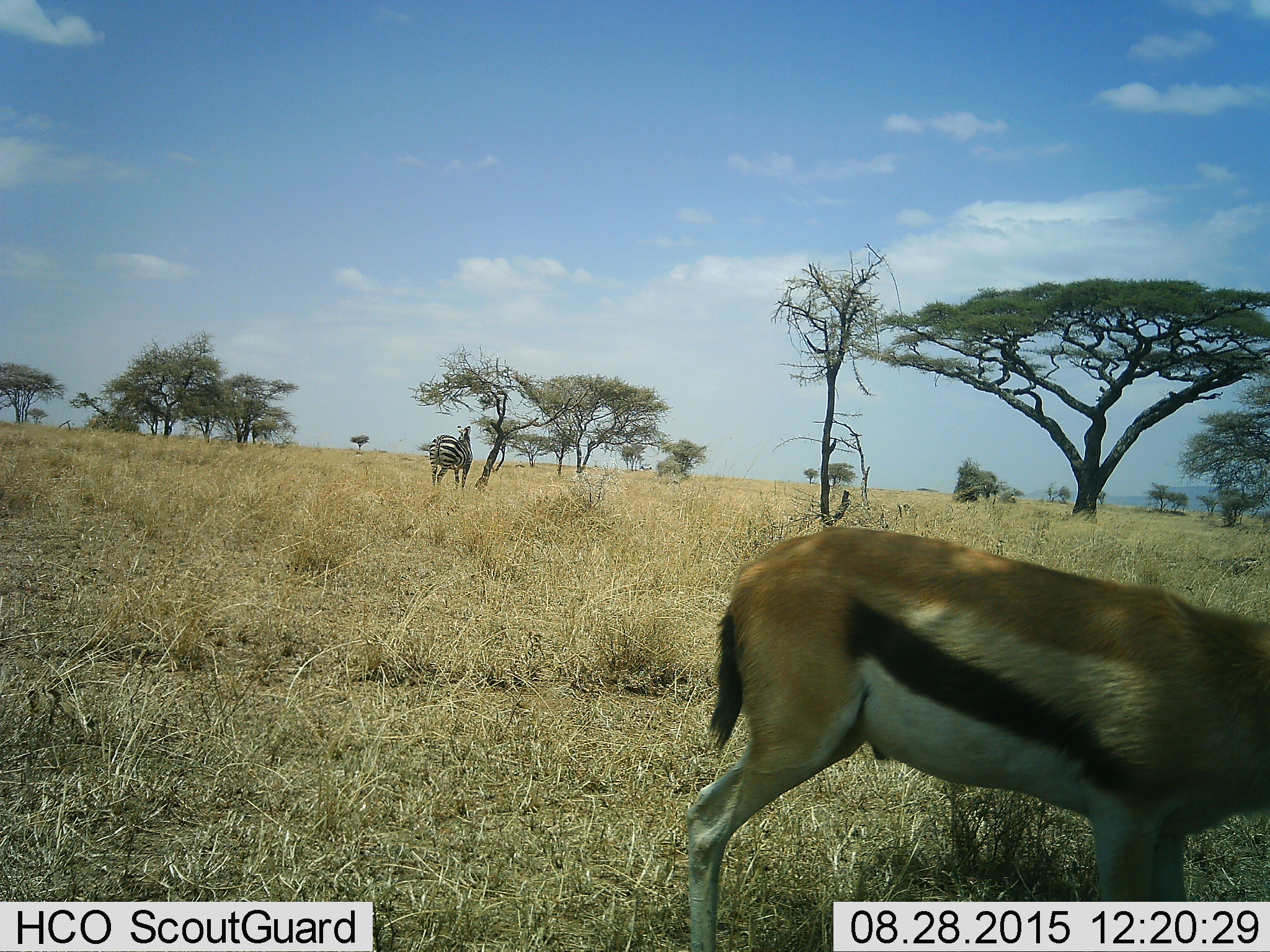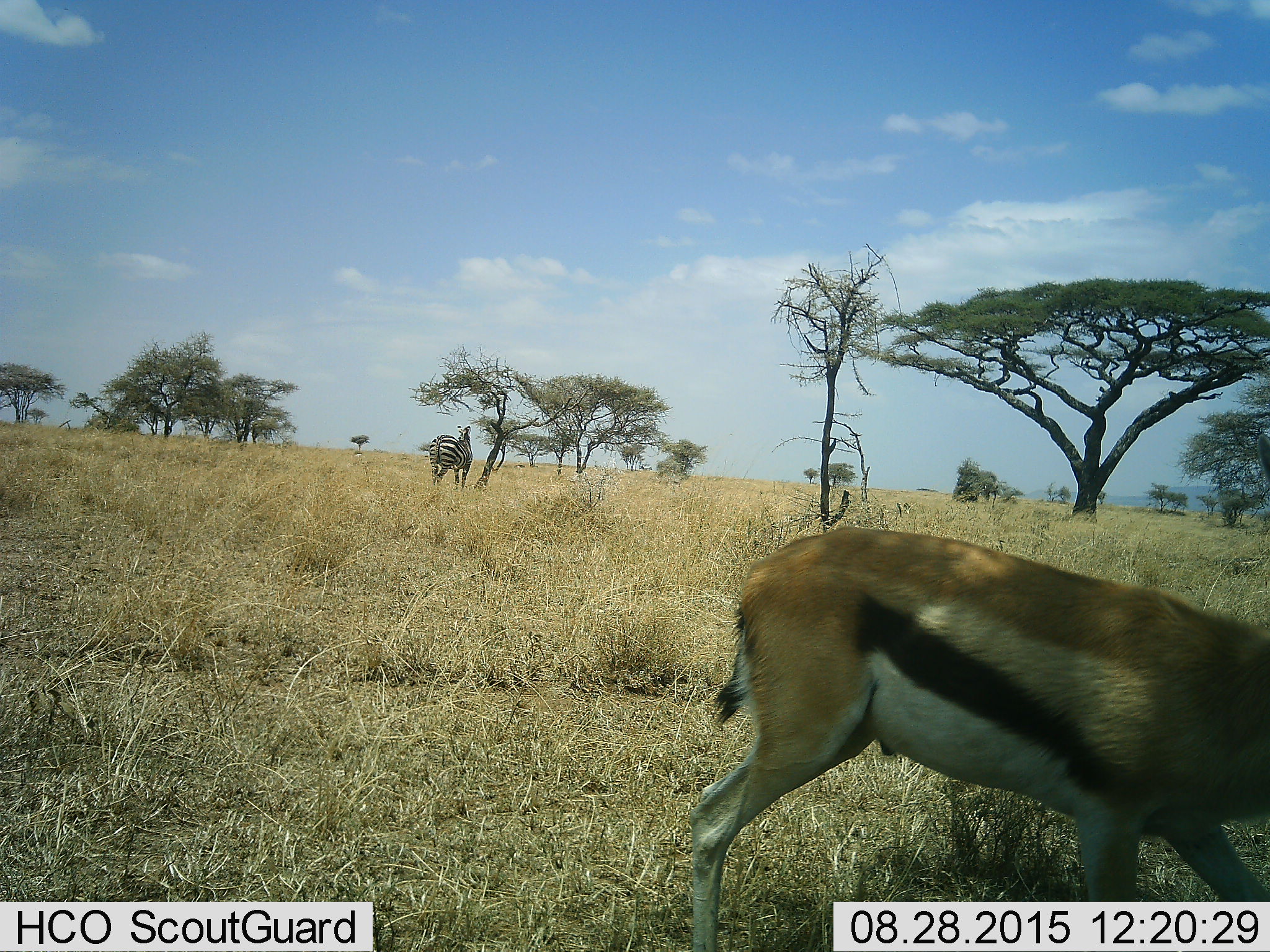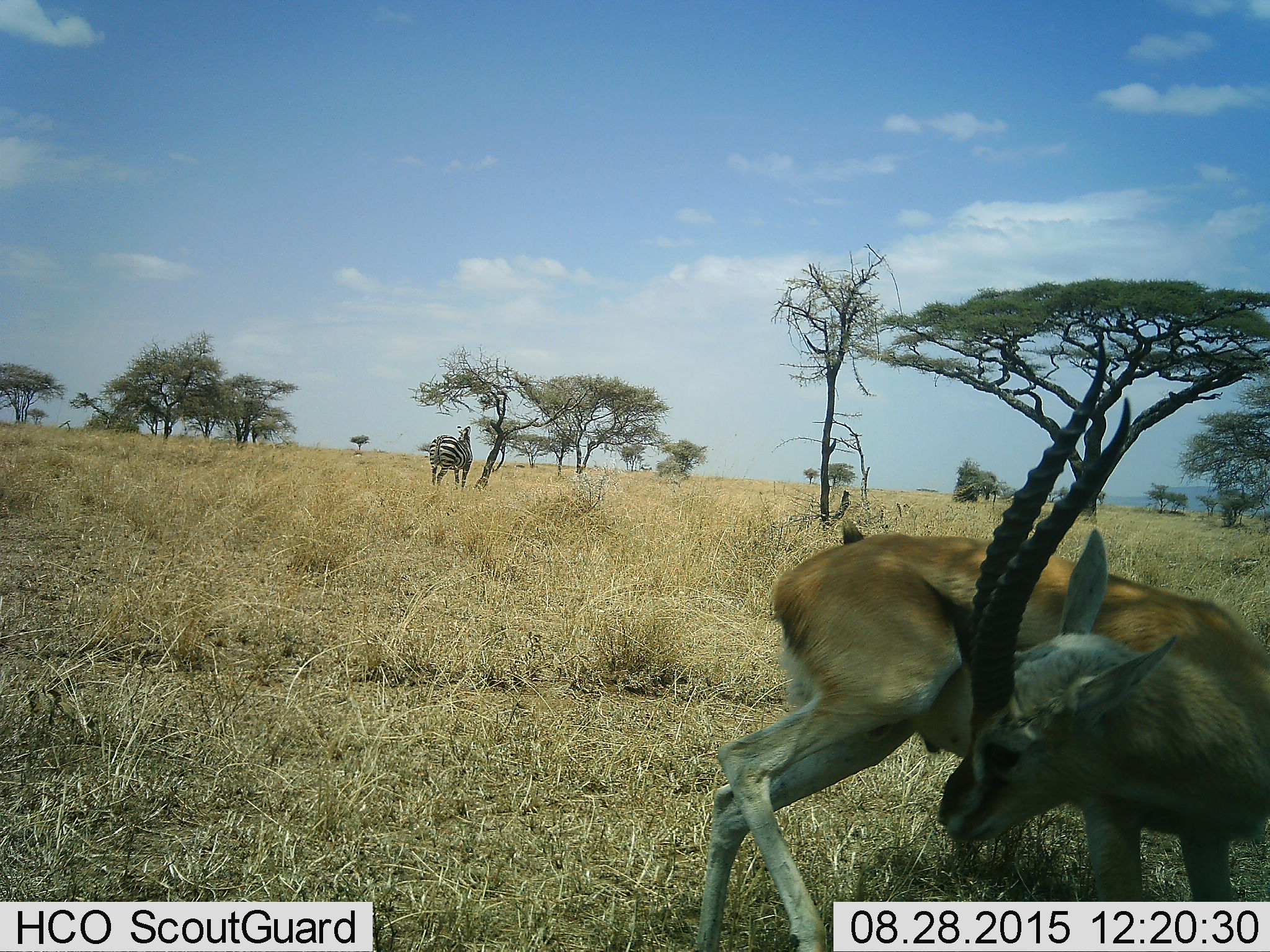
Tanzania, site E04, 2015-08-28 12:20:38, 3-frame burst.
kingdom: Animalia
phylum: Chordata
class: Mammalia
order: Artiodactyla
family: Bovidae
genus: Eudorcas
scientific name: Eudorcas thomsonii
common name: thomson's gazelle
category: gazellethomsons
Gazellethomsons (thomson's gazelle) (Eudorcas thomsonii), count 1. Behavior (volunteer vote fractions): standing 76%, resting 0%, moving 24%, interacting 0%. Young present (vote fraction): 0%. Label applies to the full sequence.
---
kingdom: Animalia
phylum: Chordata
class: Mammalia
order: Perissodactyla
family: Equidae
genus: Equus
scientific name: Equus quagga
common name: plains zebra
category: zebra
Zebra (plains zebra) (Equus quagga), count 1. Behavior (volunteer vote fractions): standing 100%, resting 0%, moving 0%, interacting 0%. Young present (vote fraction): 0%. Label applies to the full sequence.